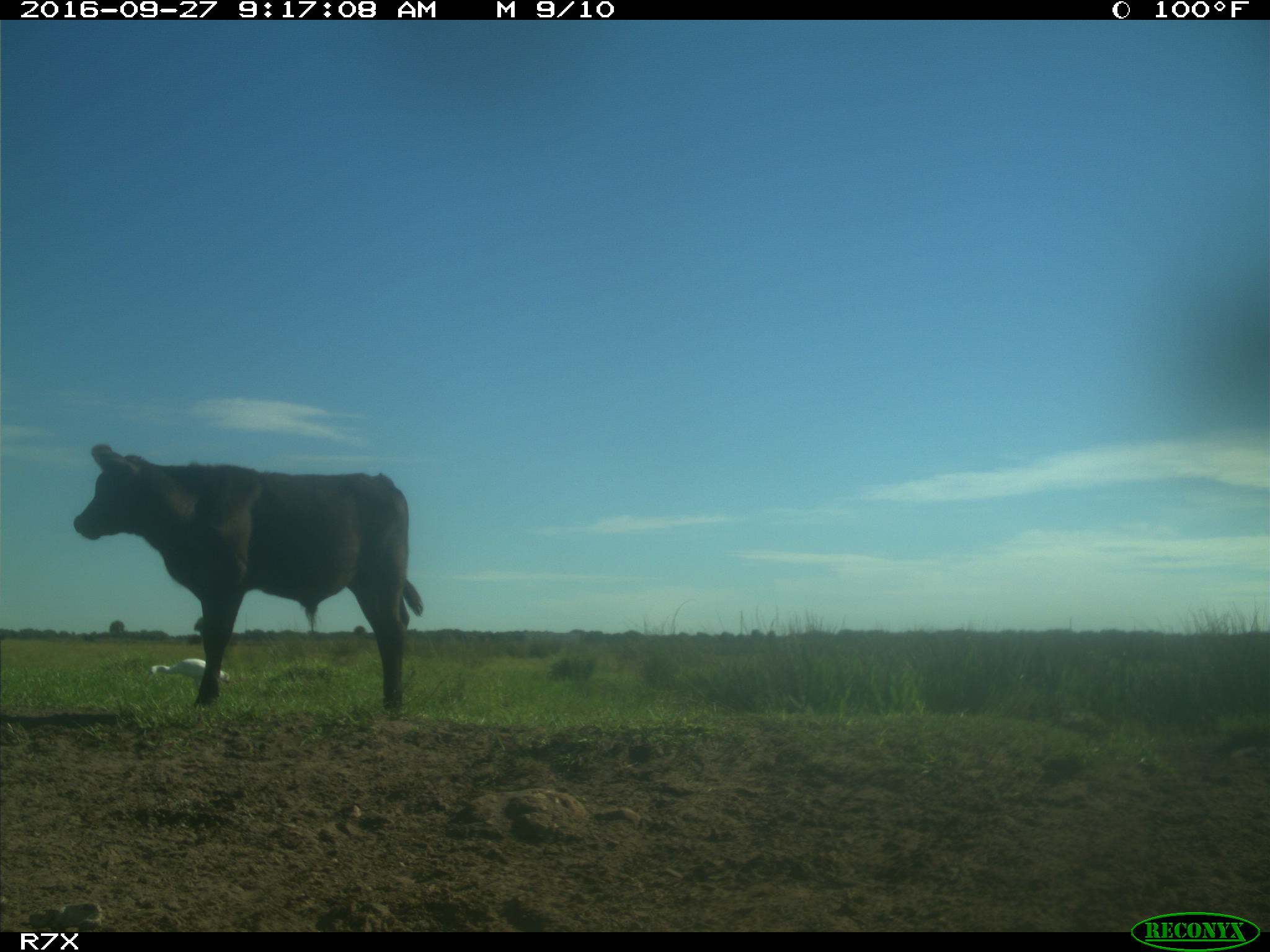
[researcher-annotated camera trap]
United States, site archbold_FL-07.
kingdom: Animalia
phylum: Chordata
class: Mammalia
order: Artiodactyla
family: Bovidae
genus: Bos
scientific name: Bos taurus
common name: domestic cow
Bos taurus (domestic cow).